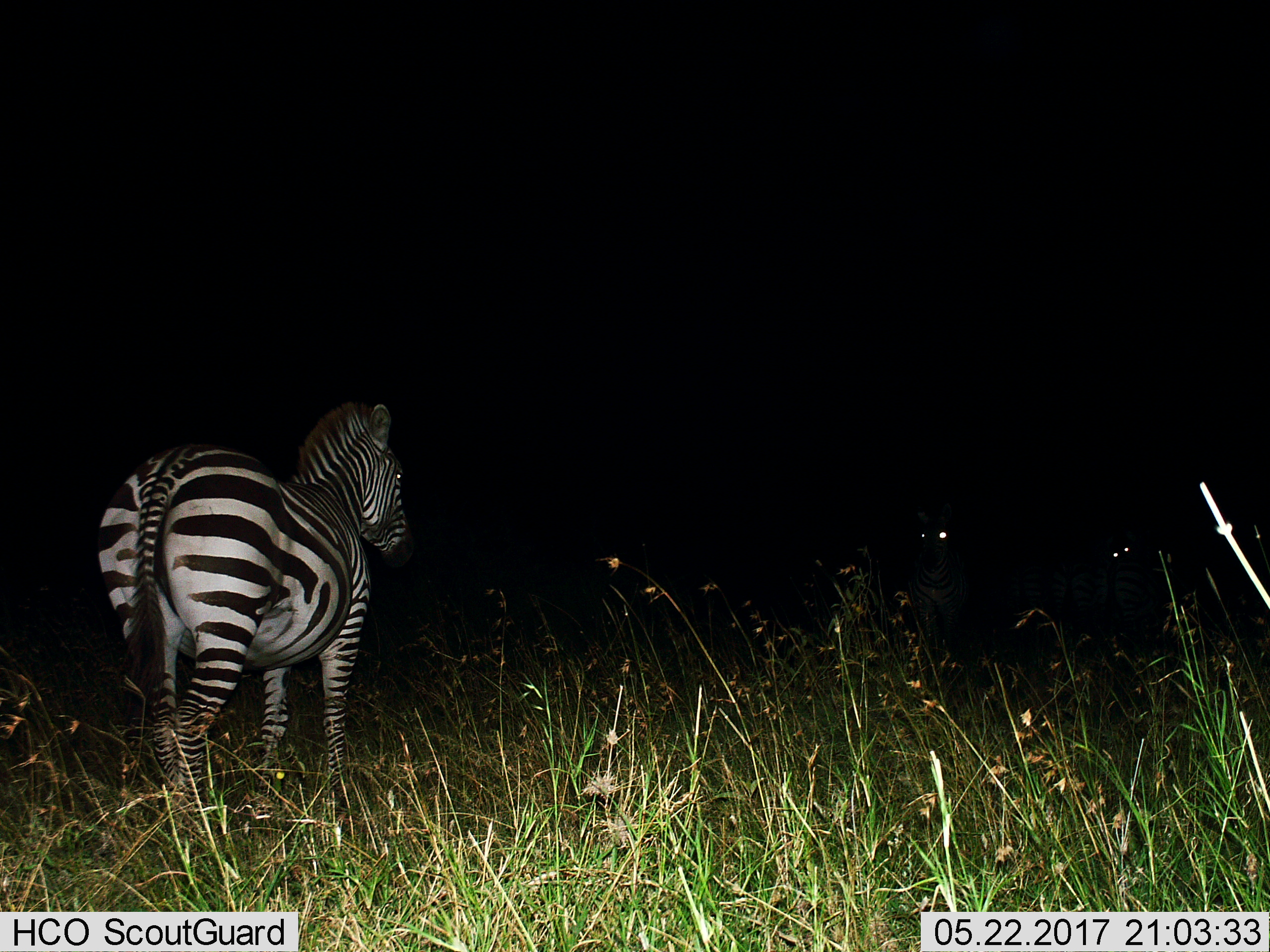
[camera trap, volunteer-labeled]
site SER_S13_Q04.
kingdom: Animalia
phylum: Chordata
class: Mammalia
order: Perissodactyla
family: Equidae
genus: Equus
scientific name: Equus quagga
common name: plains zebra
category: zebraplains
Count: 3.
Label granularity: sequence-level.